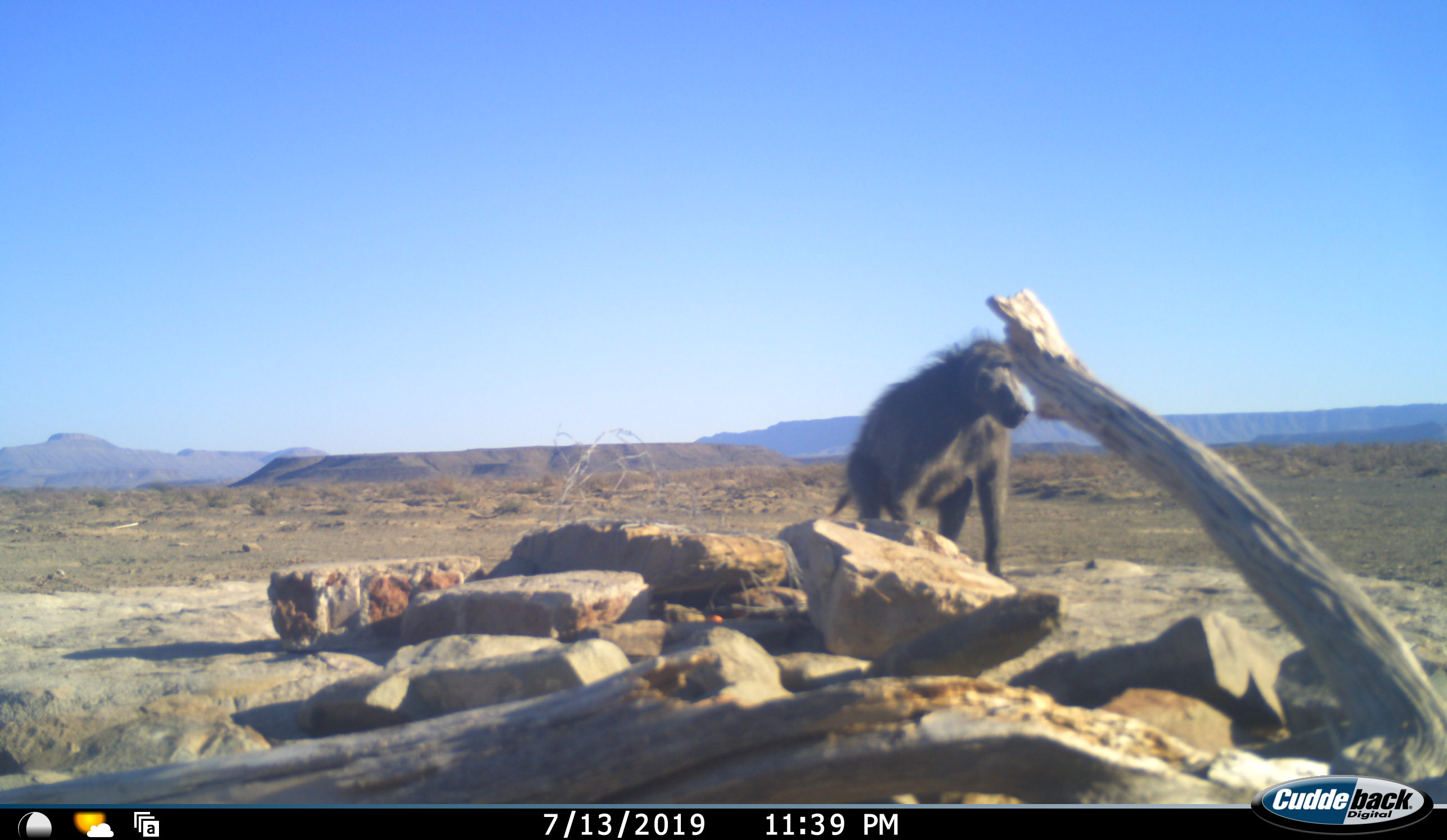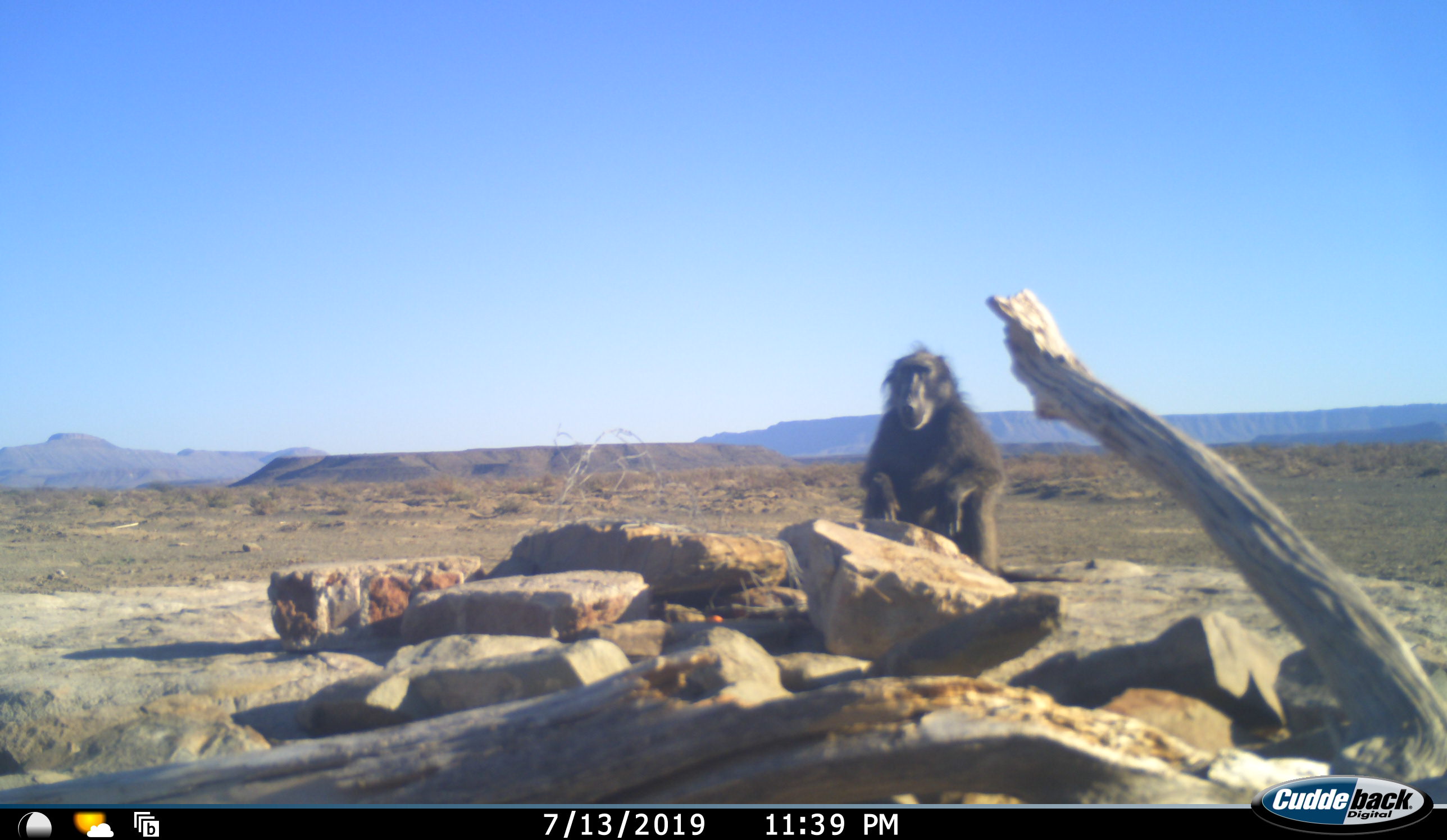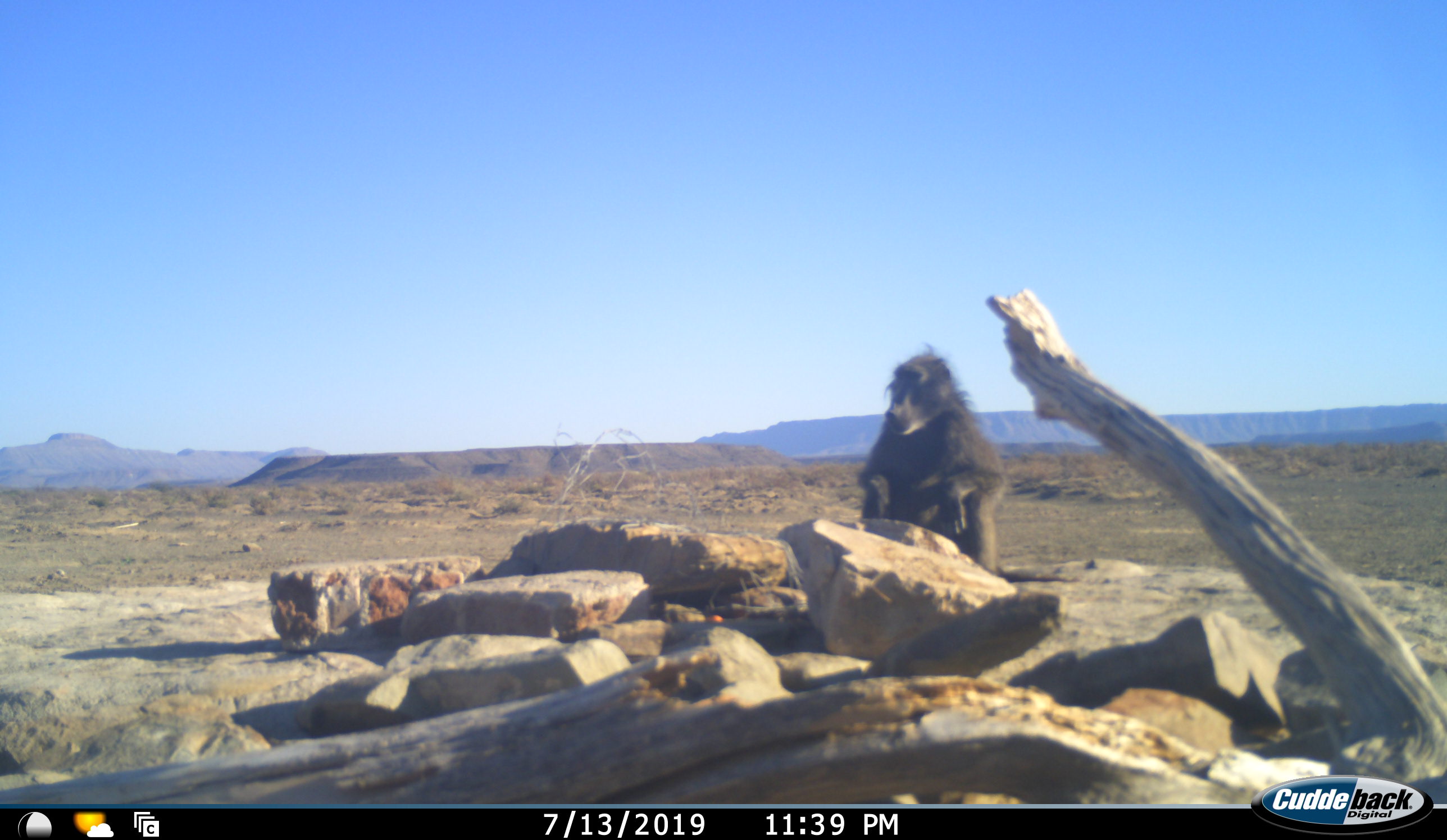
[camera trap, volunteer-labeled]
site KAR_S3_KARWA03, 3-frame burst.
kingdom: Animalia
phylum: Chordata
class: Mammalia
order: Primates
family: Cercopithecidae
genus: Papio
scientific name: Papio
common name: baboon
Baboon (Papio), count 1. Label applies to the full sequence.